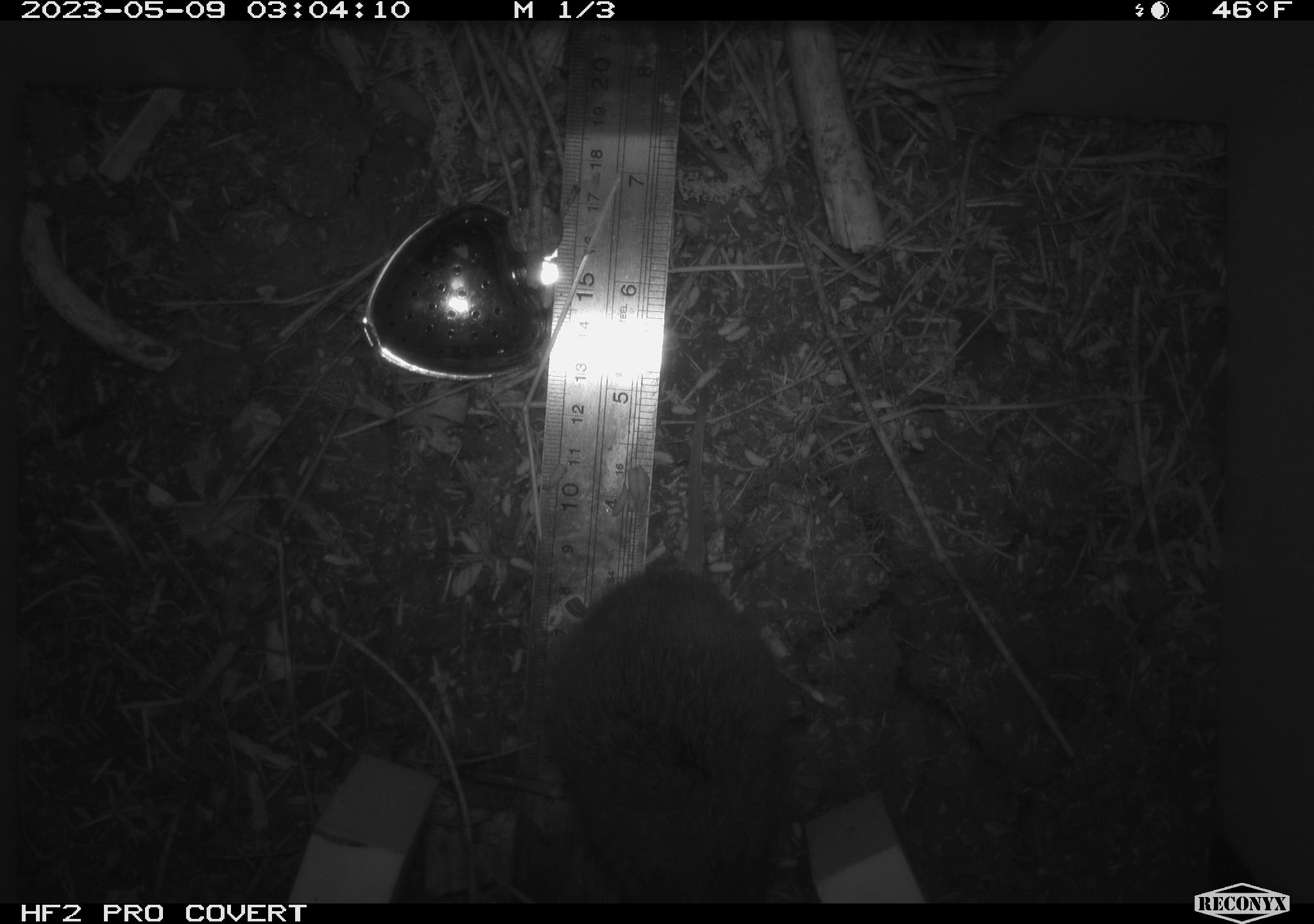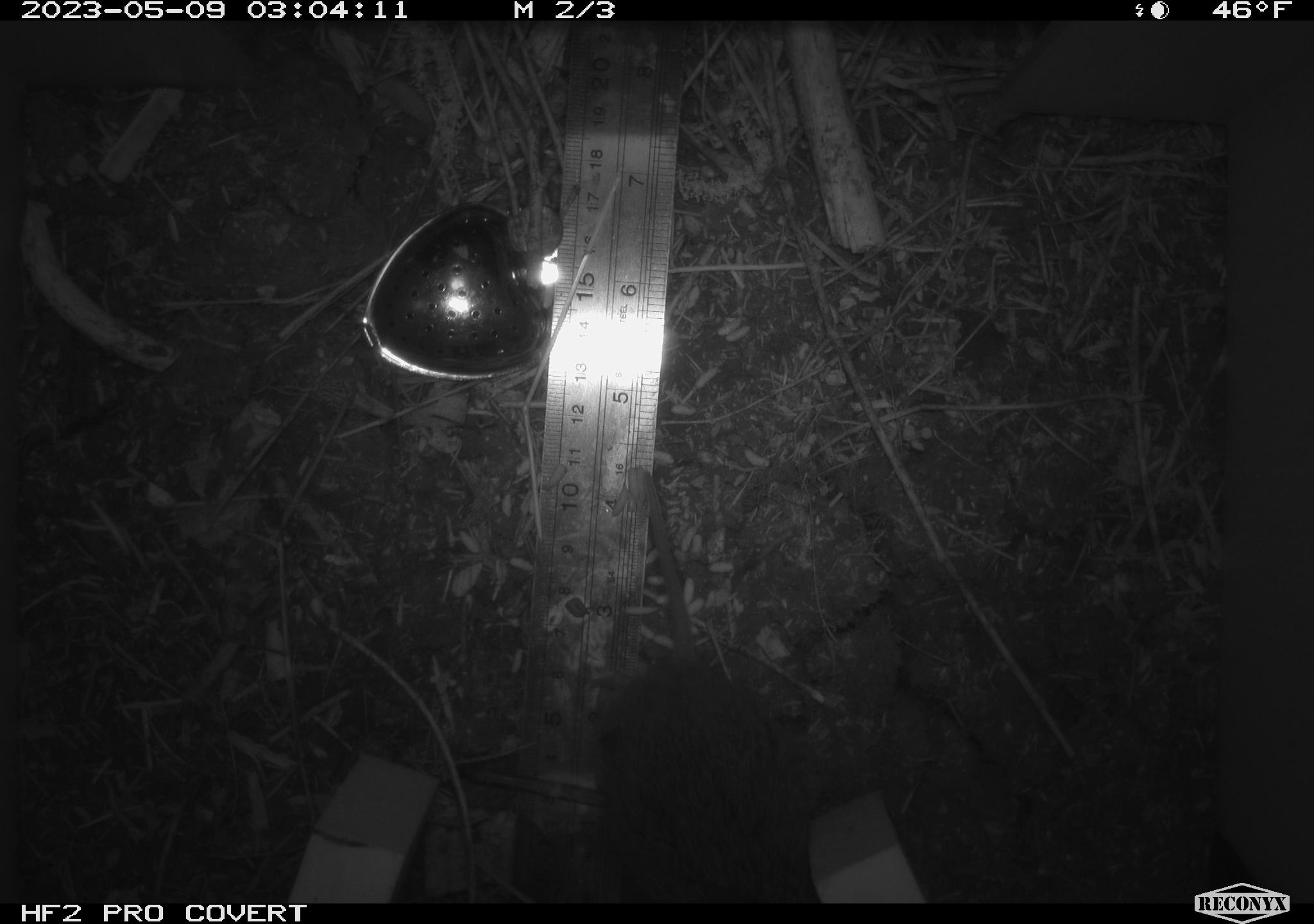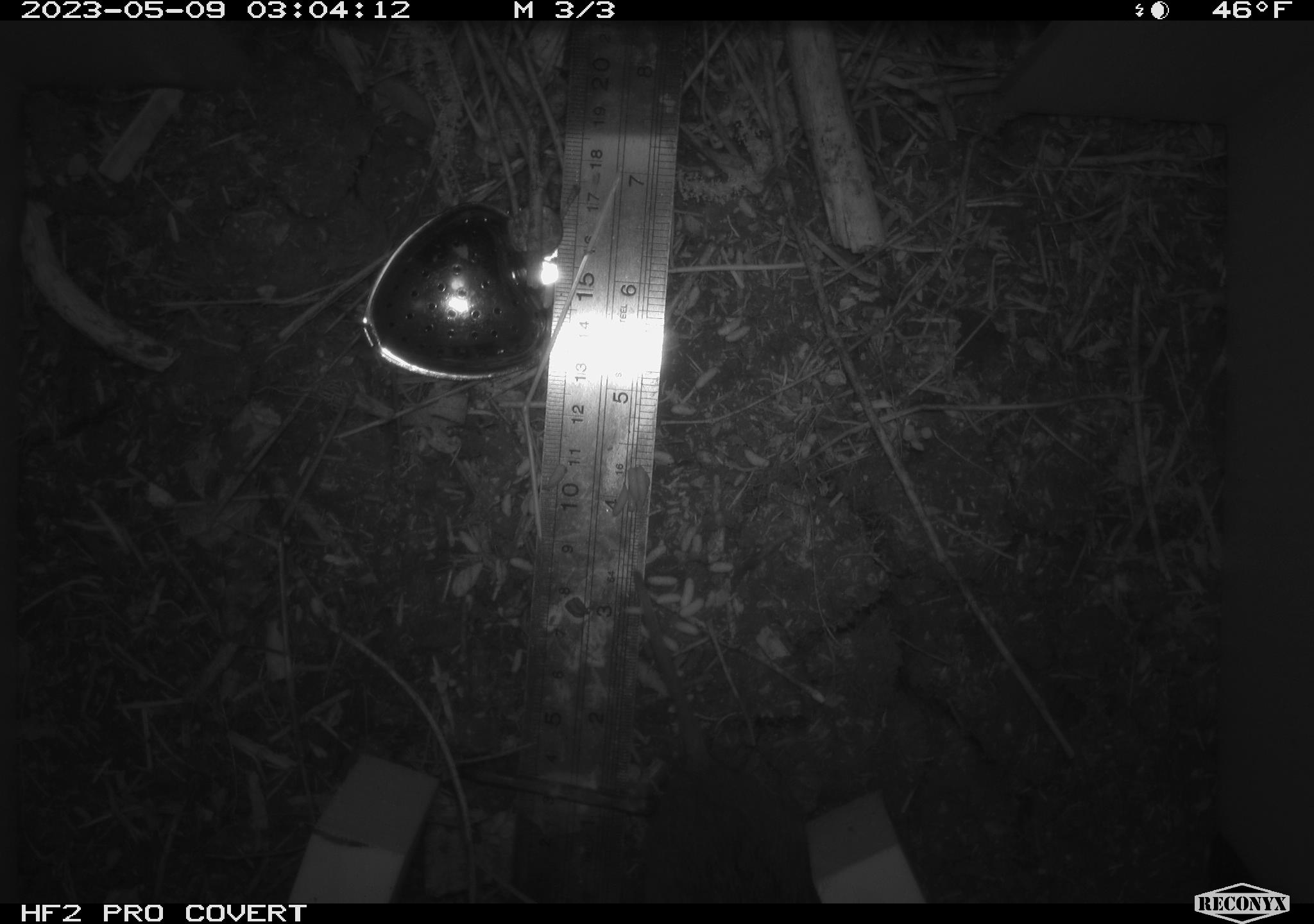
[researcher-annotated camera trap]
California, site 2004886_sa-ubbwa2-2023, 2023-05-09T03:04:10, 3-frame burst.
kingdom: Animalia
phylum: Chordata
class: Mammalia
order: Rodentia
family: Cricetidae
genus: Microtus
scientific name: Microtus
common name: meadow vole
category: microtus species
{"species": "microtus species (meadow vole) (Microtus)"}